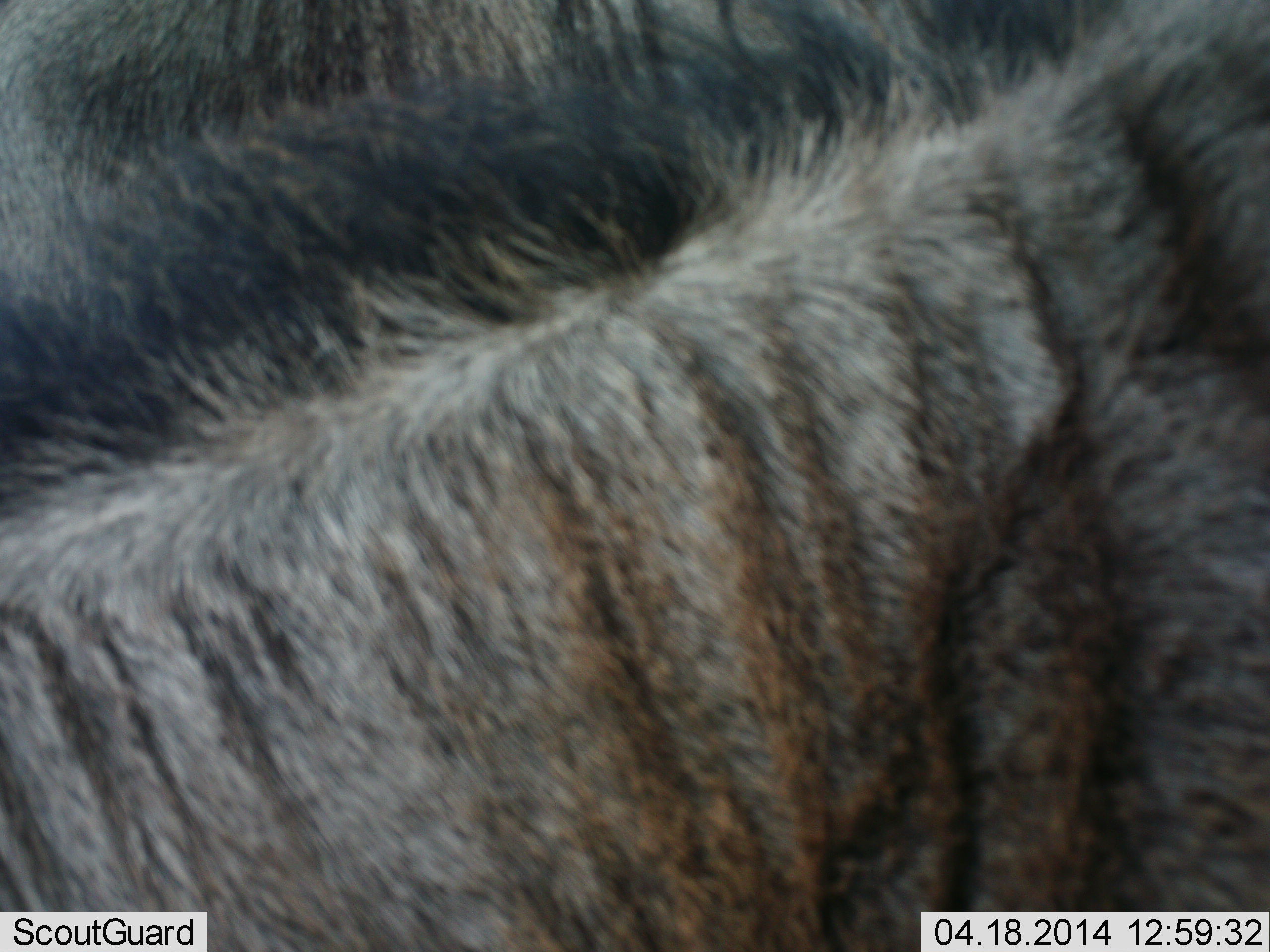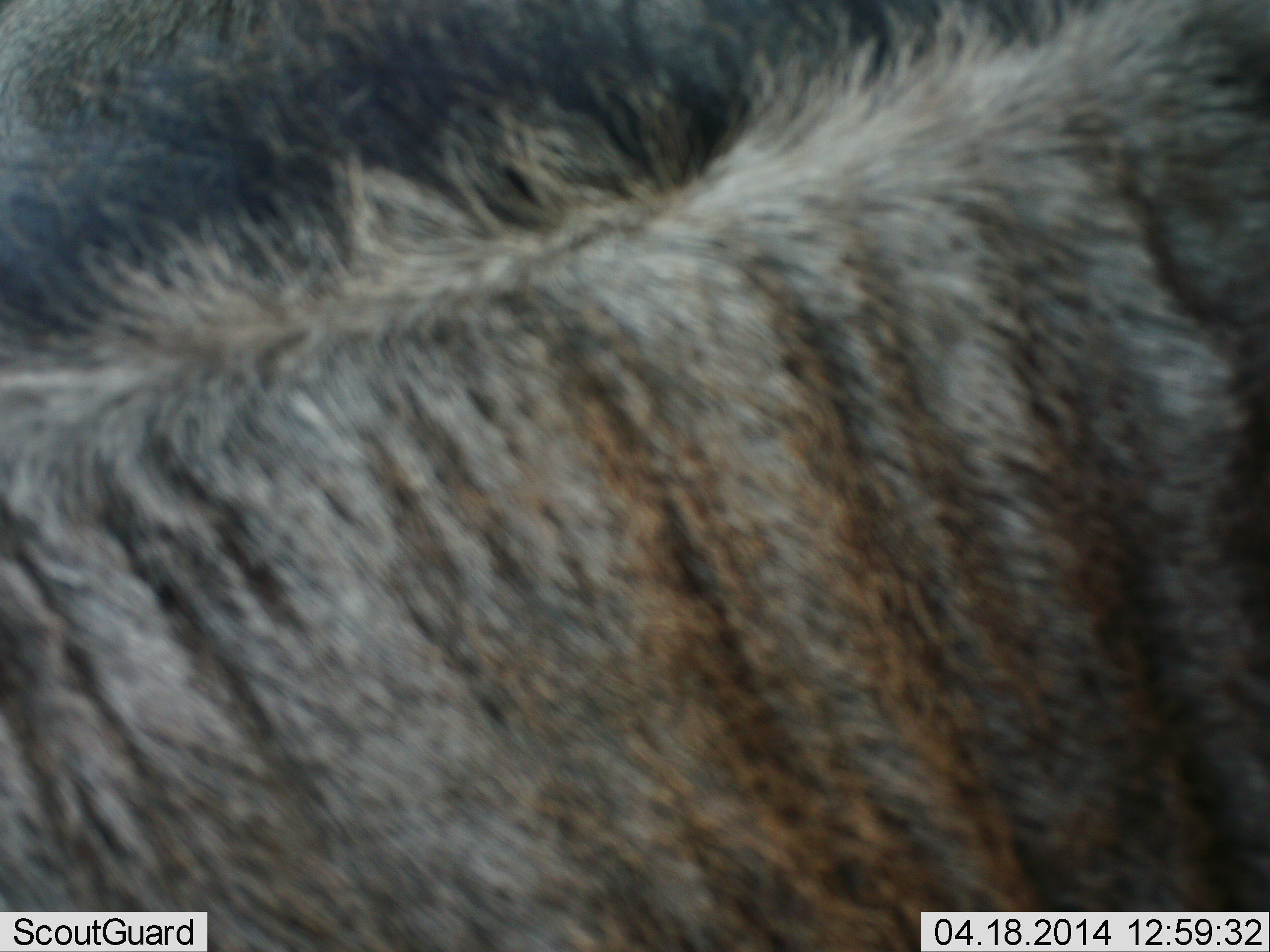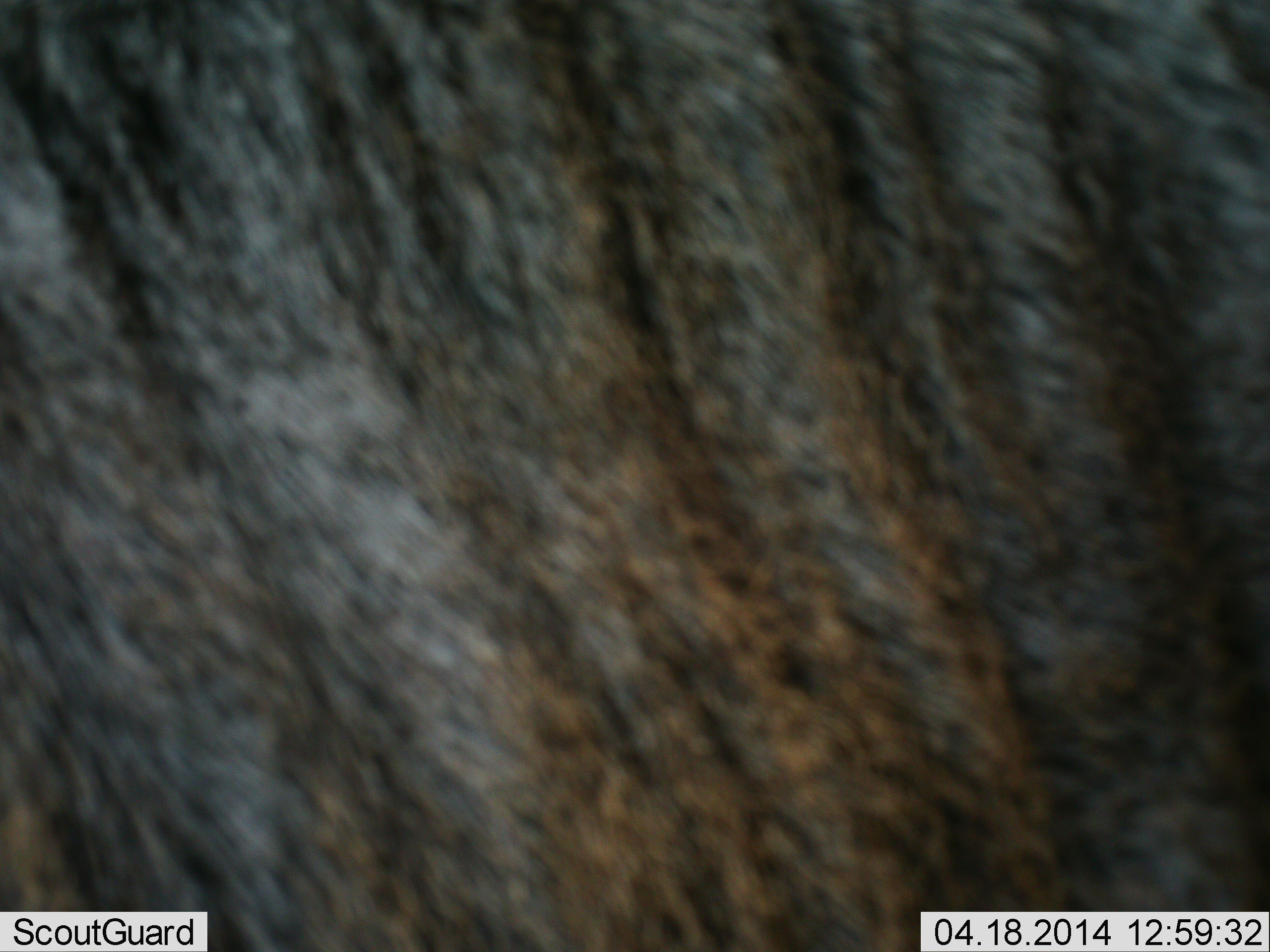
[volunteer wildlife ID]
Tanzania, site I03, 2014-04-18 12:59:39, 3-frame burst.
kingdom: Animalia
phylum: Chordata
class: Mammalia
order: Artiodactyla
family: Bovidae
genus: Connochaetes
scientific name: Connochaetes taurinus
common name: blue wildebeest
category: wildebeest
Wildebeest (blue wildebeest) (Connochaetes taurinus), count 1. Behavior (volunteer vote fractions): standing 90%, resting 0%, moving 10%, interacting 0%. Young present (vote fraction): 0%. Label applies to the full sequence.